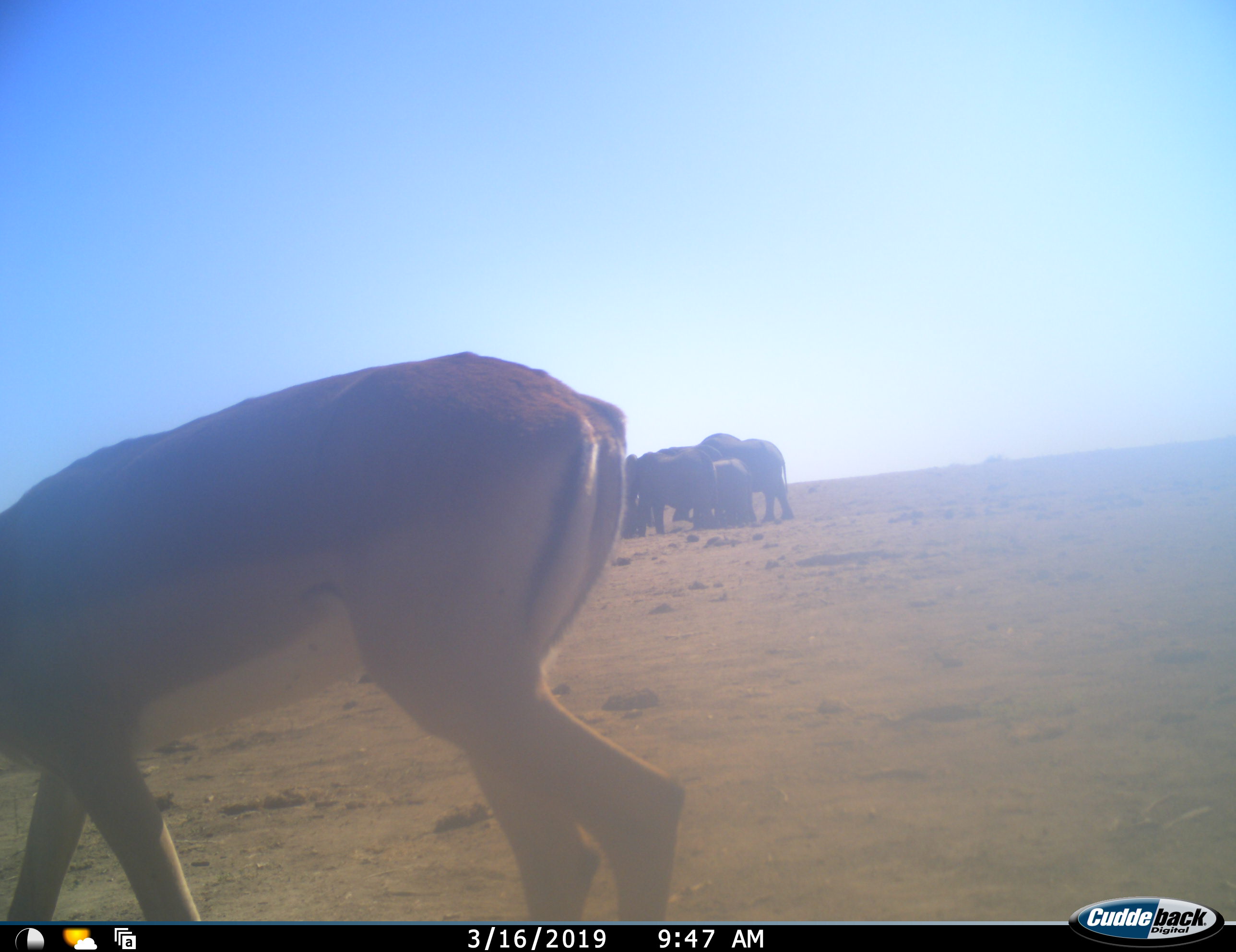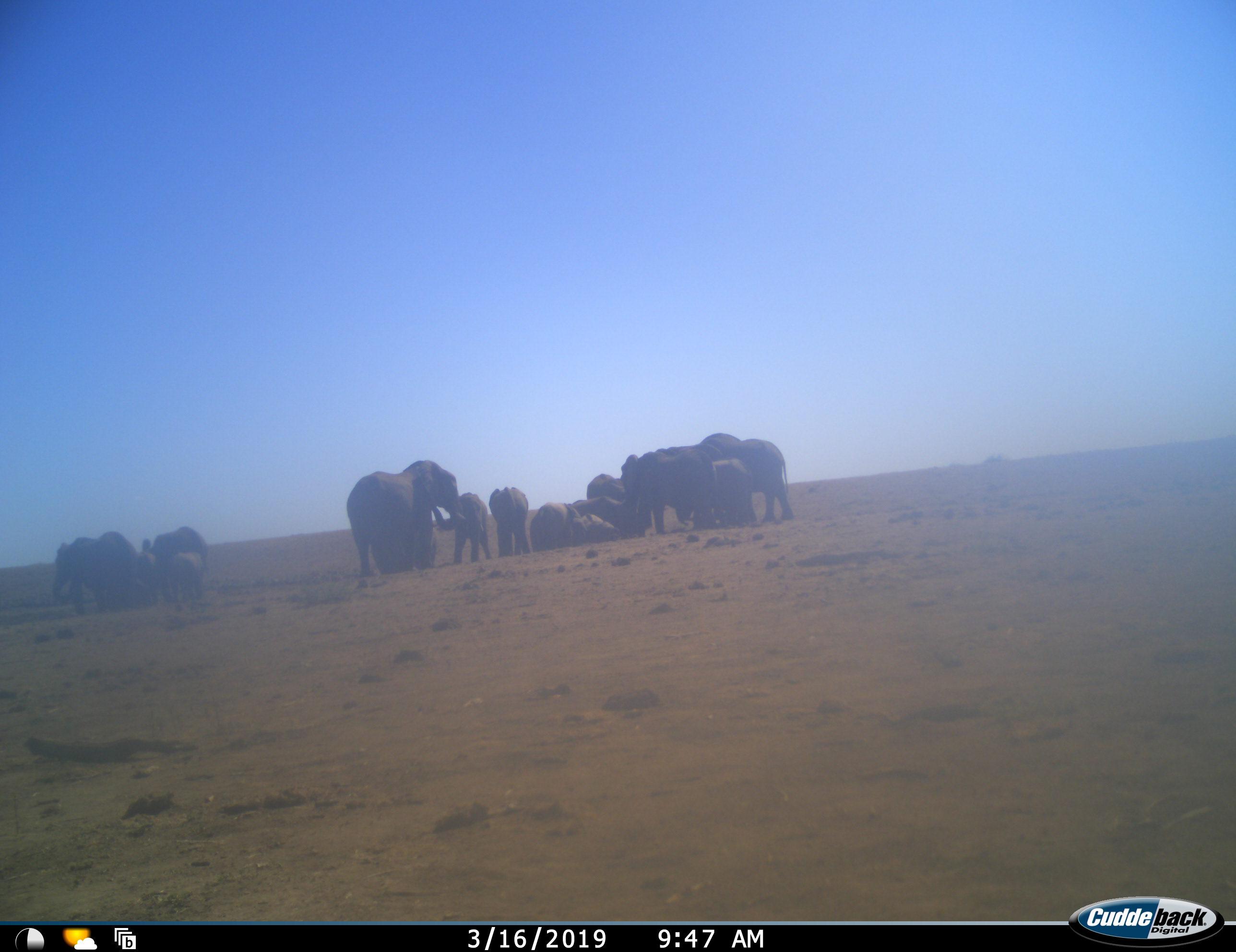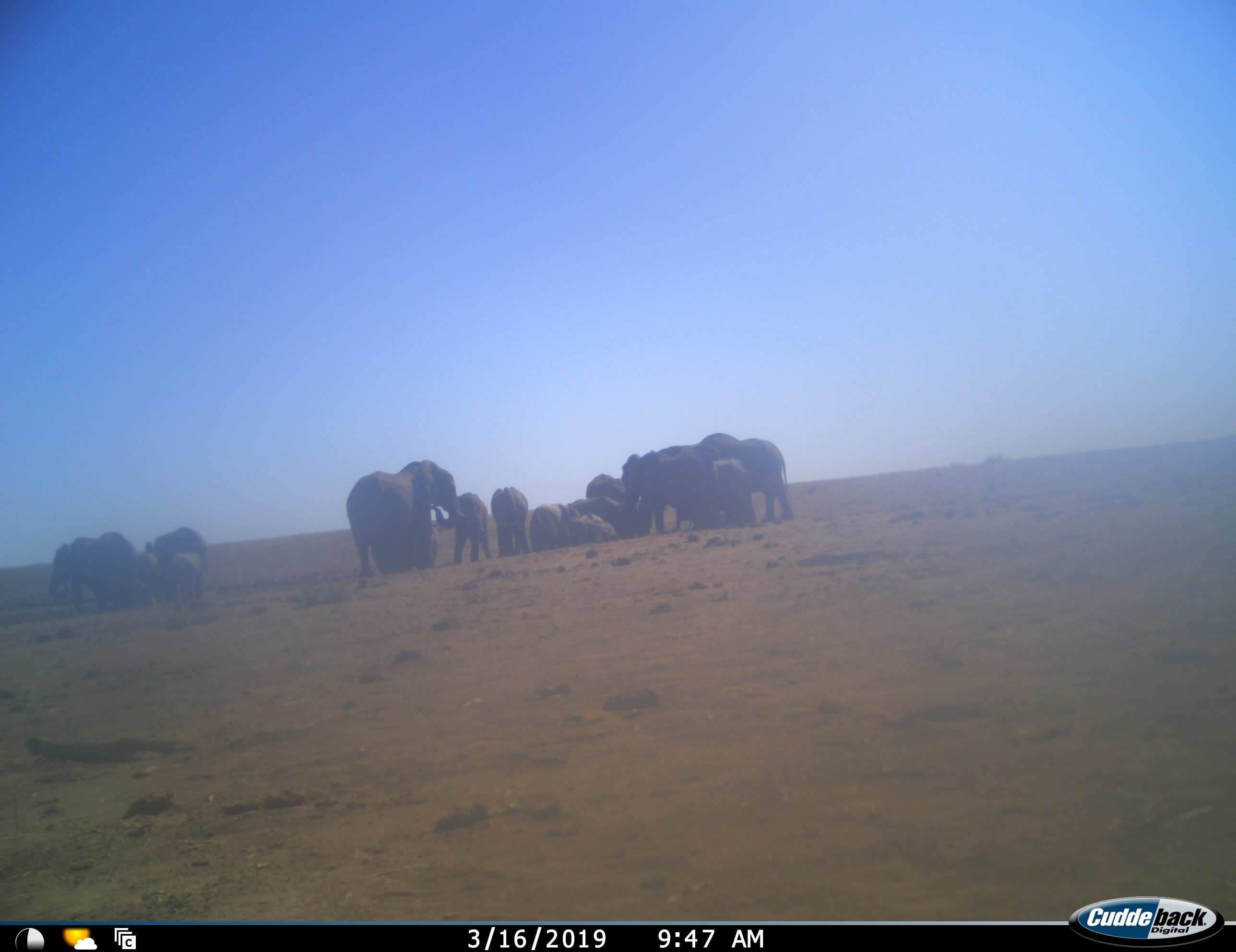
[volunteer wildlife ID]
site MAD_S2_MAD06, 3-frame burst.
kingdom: Animalia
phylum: Chordata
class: Mammalia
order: Proboscidea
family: Elephantidae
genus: Loxodonta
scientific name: Loxodonta africana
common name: african bush elephant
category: elephant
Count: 11-50.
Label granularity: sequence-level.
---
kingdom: Animalia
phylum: Chordata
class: Mammalia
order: Artiodactyla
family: Bovidae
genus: Aepyceros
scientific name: Aepyceros melampus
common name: impala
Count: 1.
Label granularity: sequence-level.